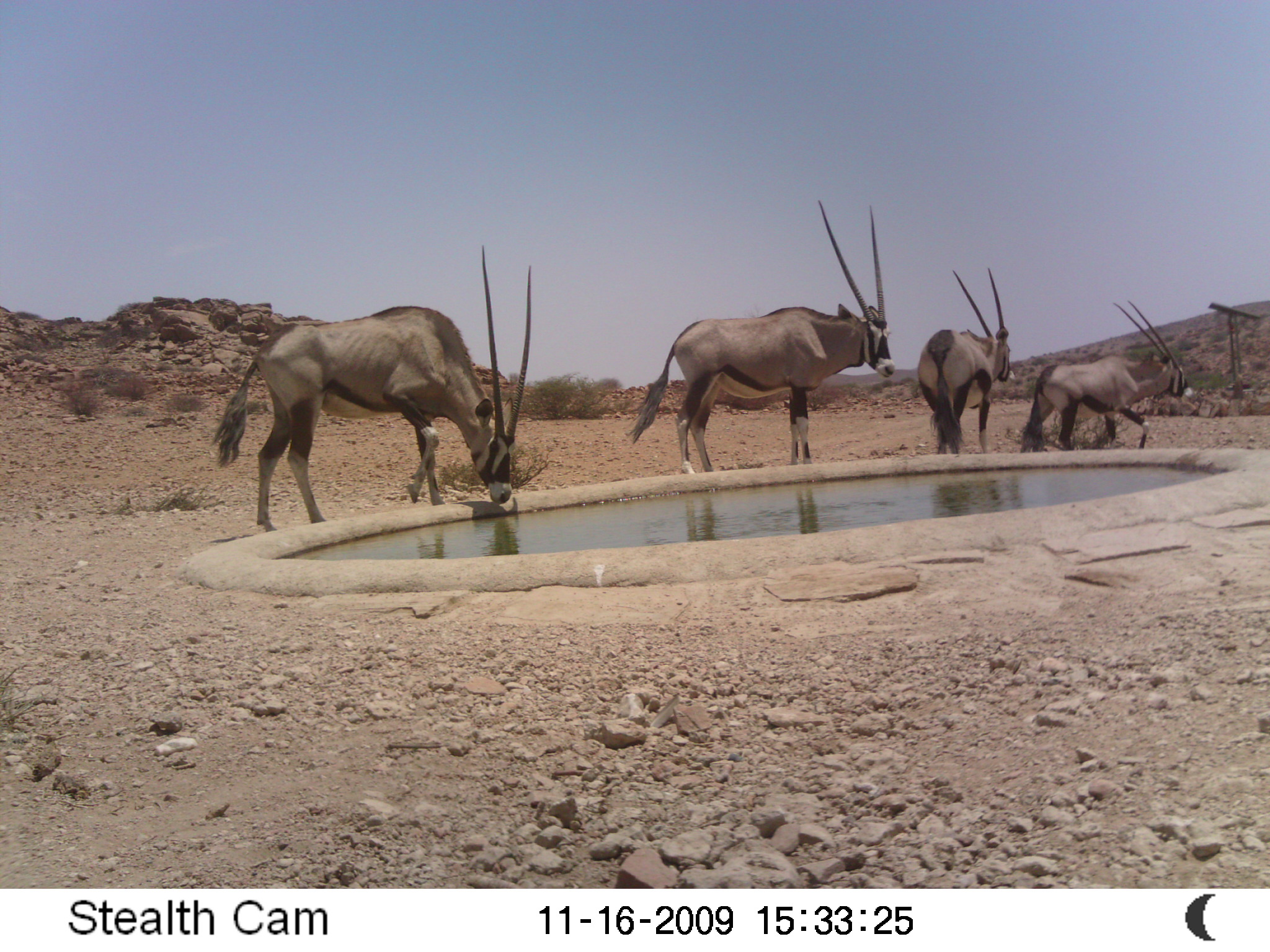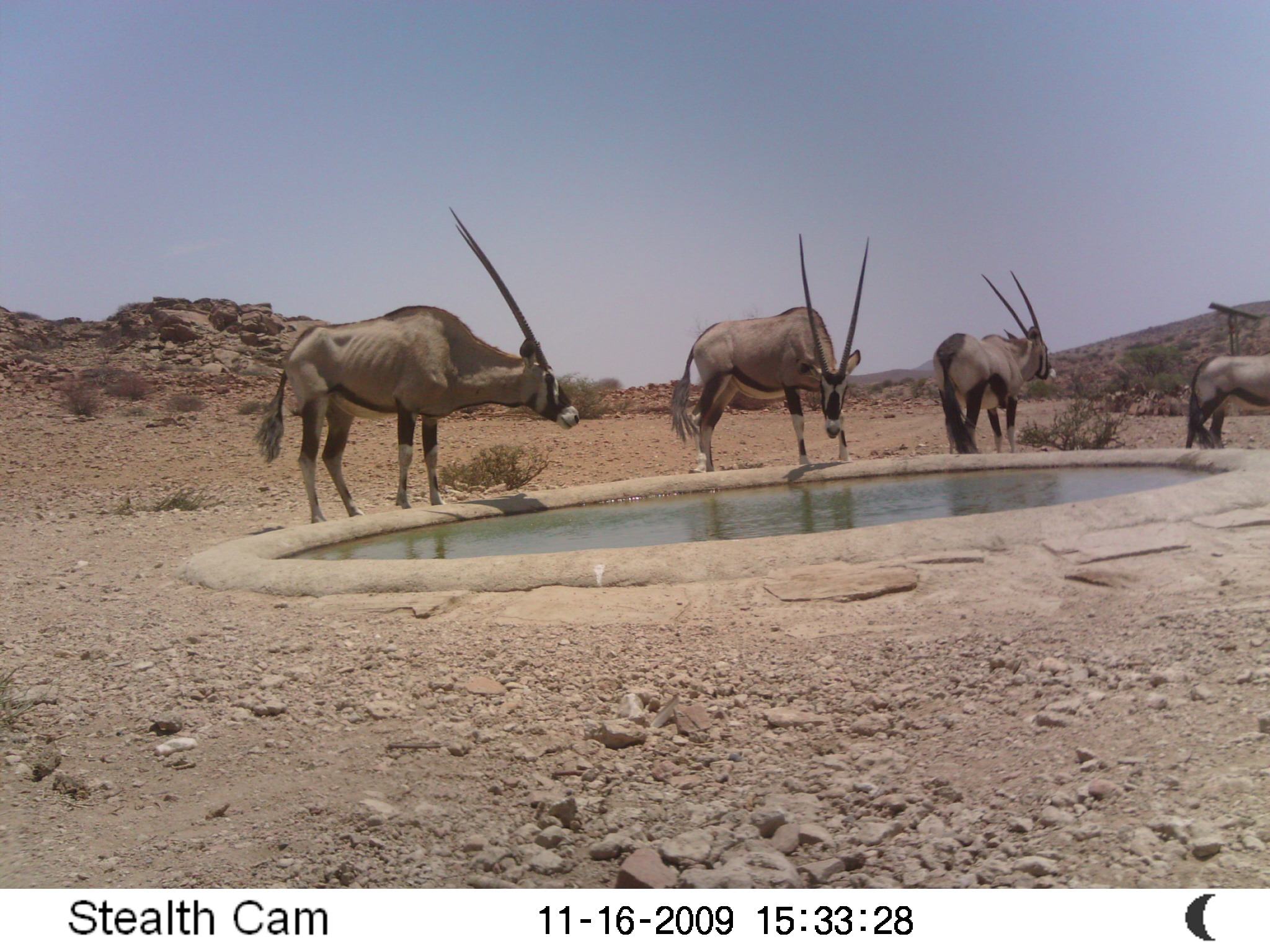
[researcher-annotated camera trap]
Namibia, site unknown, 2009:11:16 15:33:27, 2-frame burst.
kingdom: Animalia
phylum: Chordata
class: Mammalia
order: Artiodactyla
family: Bovidae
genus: Oryx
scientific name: Oryx gazella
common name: gemsbok